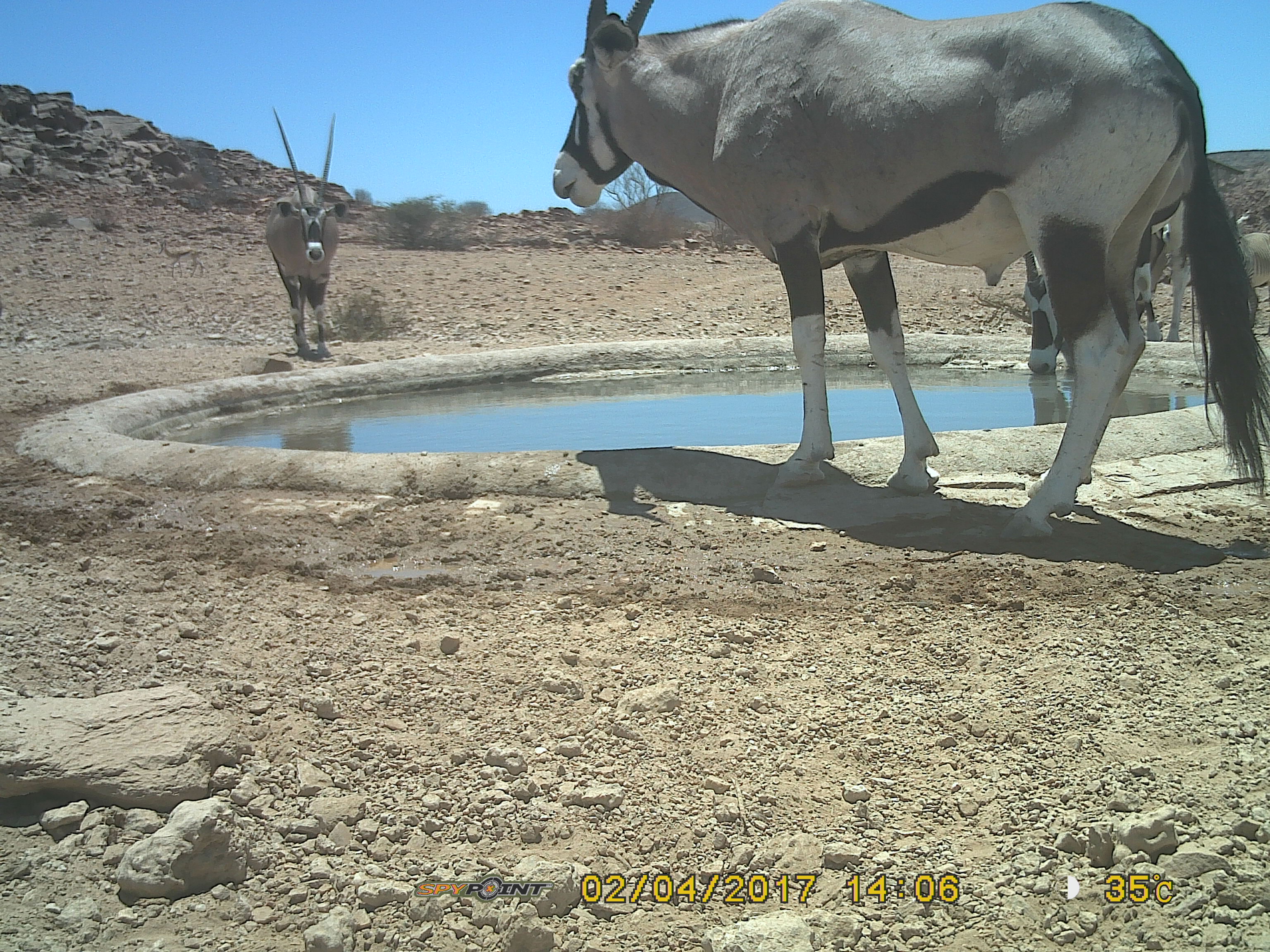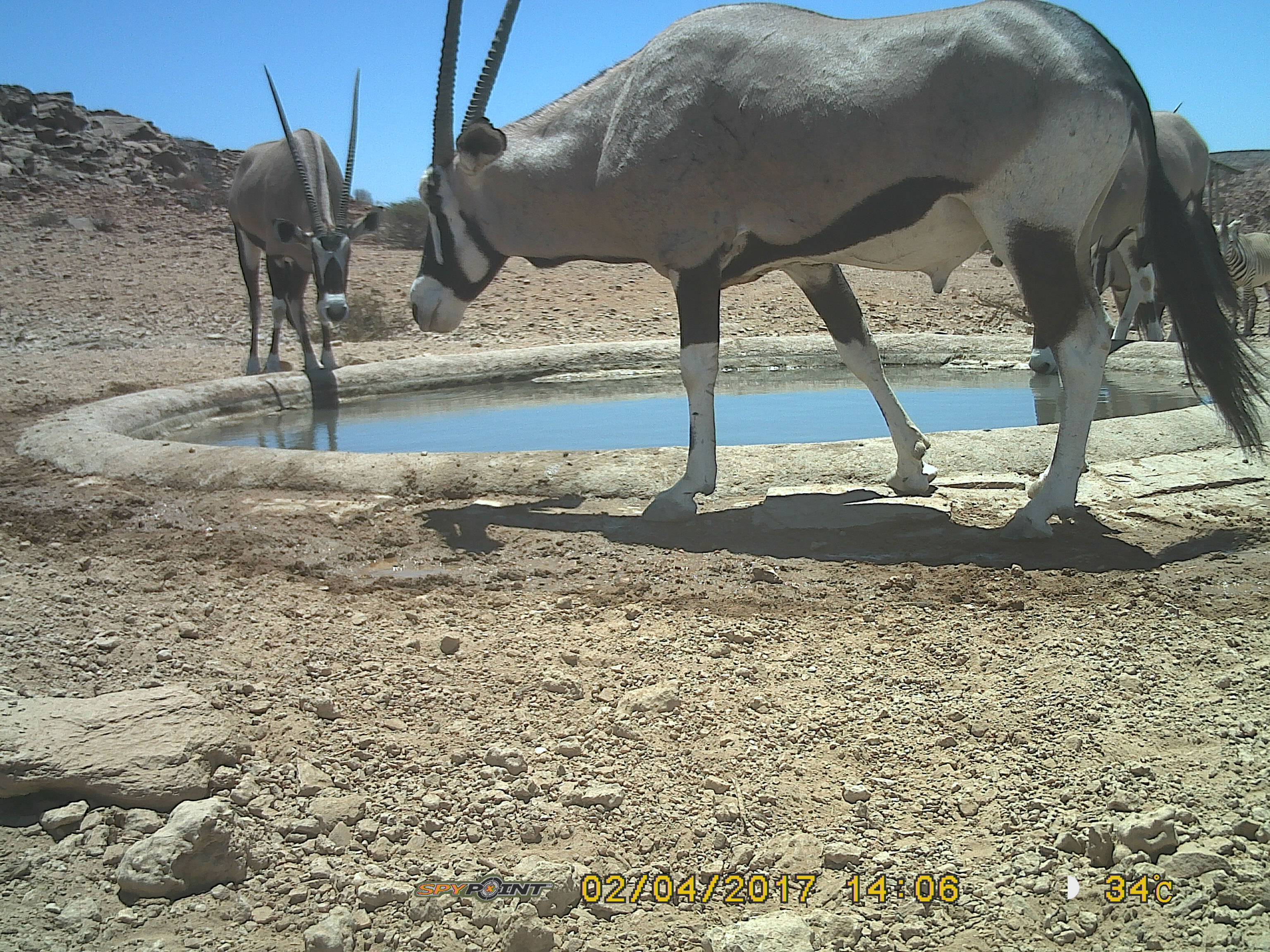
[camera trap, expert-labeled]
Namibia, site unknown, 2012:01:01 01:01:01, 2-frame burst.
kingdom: Animalia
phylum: Chordata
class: Mammalia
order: Artiodactyla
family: Bovidae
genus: Oryx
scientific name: Oryx gazella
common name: gemsbok